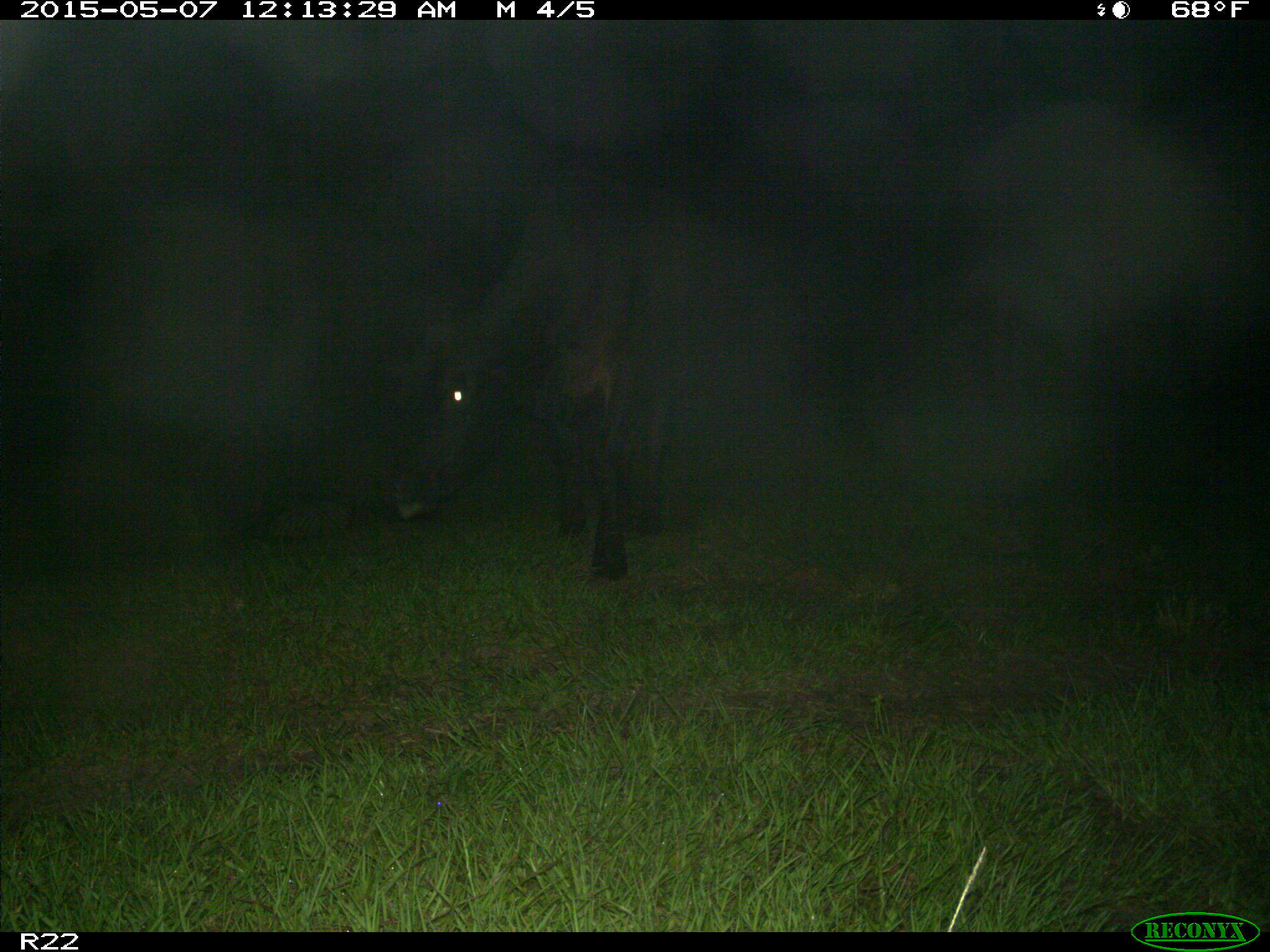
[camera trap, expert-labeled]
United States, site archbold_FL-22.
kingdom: Animalia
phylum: Chordata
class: Mammalia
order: Artiodactyla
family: Bovidae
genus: Bos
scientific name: Bos taurus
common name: domestic cow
Bos taurus (domestic cow).